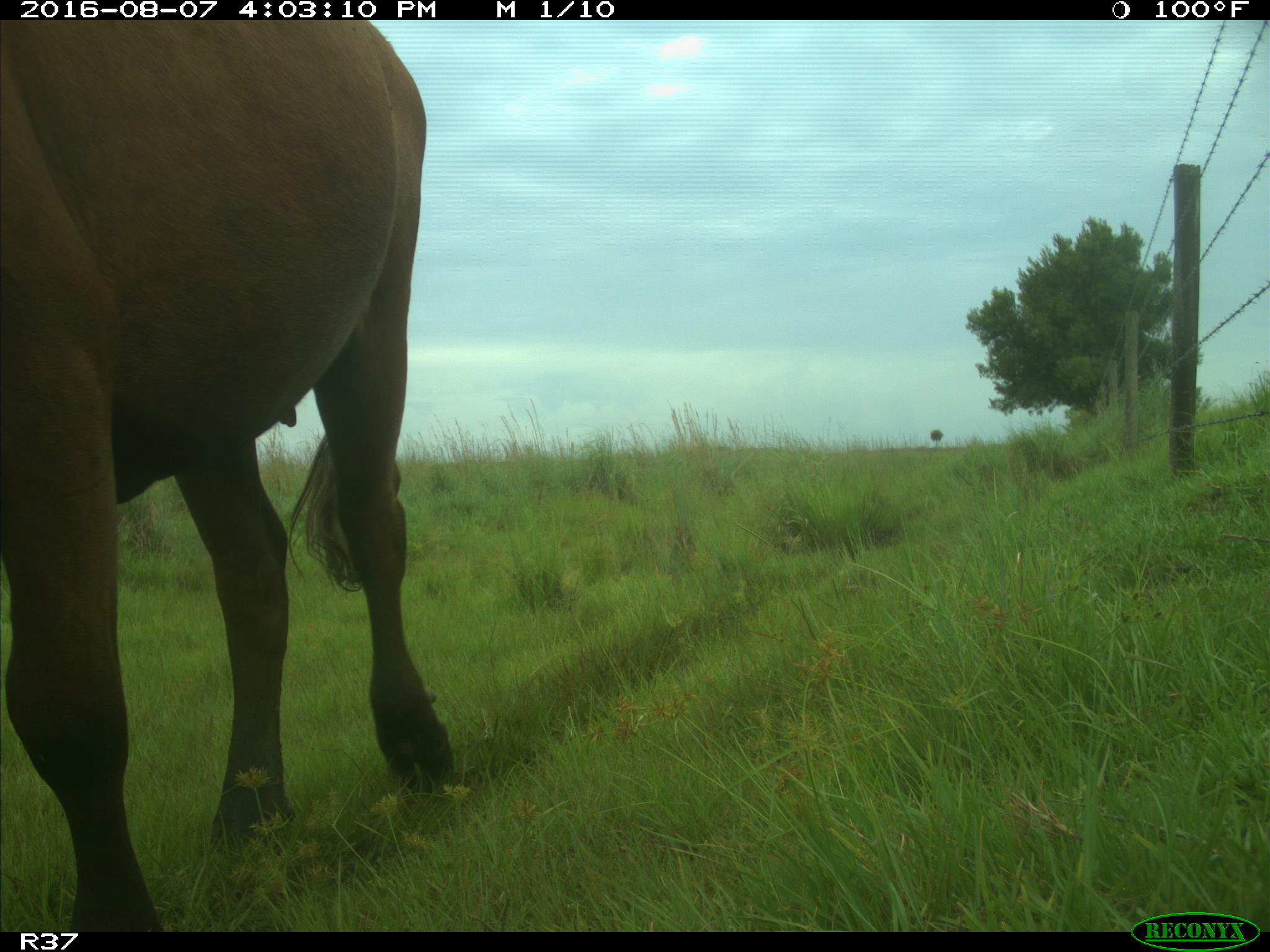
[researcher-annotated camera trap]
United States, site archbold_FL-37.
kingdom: Animalia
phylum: Chordata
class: Mammalia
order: Artiodactyla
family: Bovidae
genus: Bos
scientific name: Bos taurus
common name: domestic cow